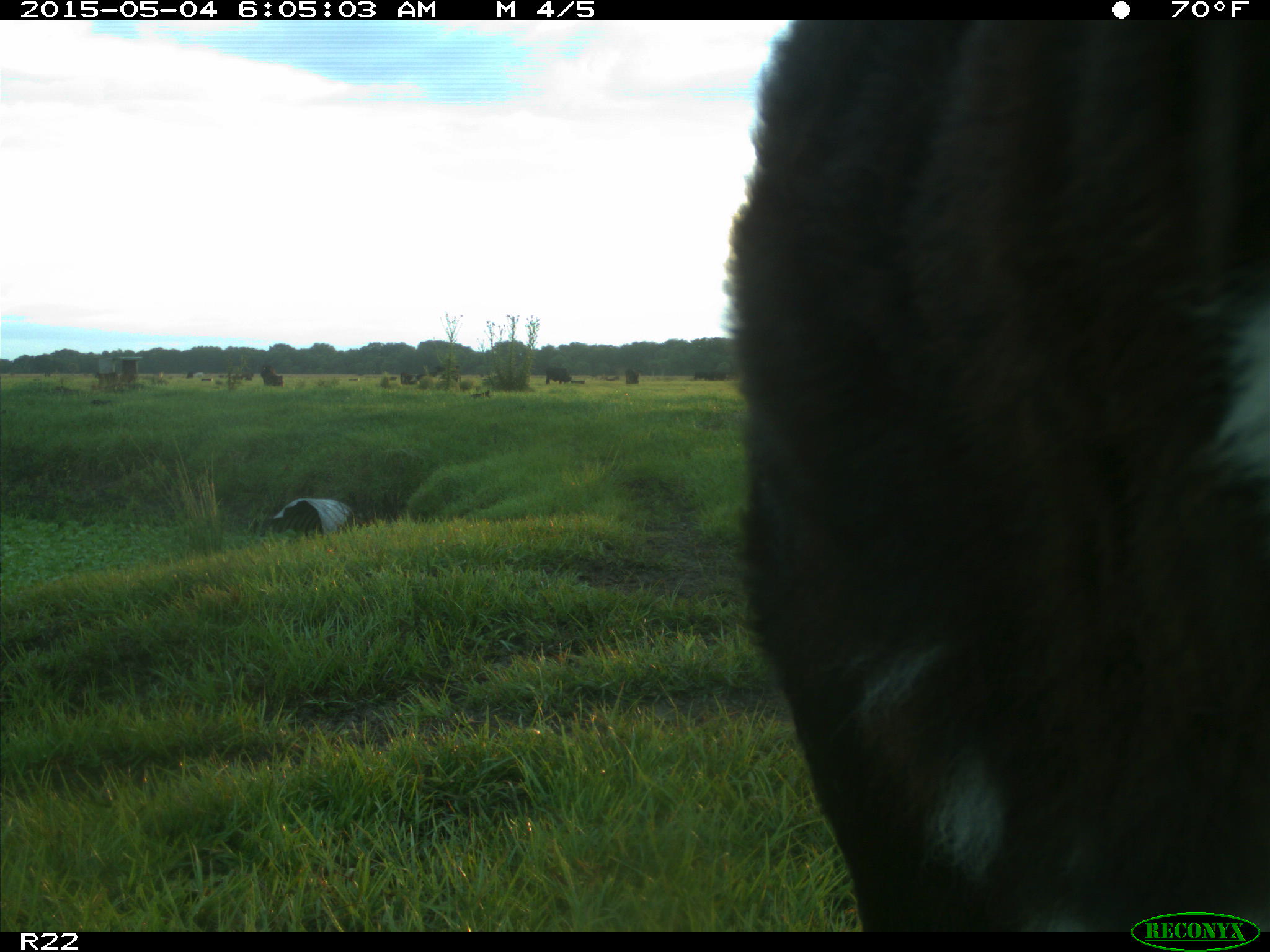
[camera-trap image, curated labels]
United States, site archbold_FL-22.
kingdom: Animalia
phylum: Chordata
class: Mammalia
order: Artiodactyla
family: Bovidae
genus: Bos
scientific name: Bos taurus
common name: domestic cow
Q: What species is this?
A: Bos taurus (domestic cow).